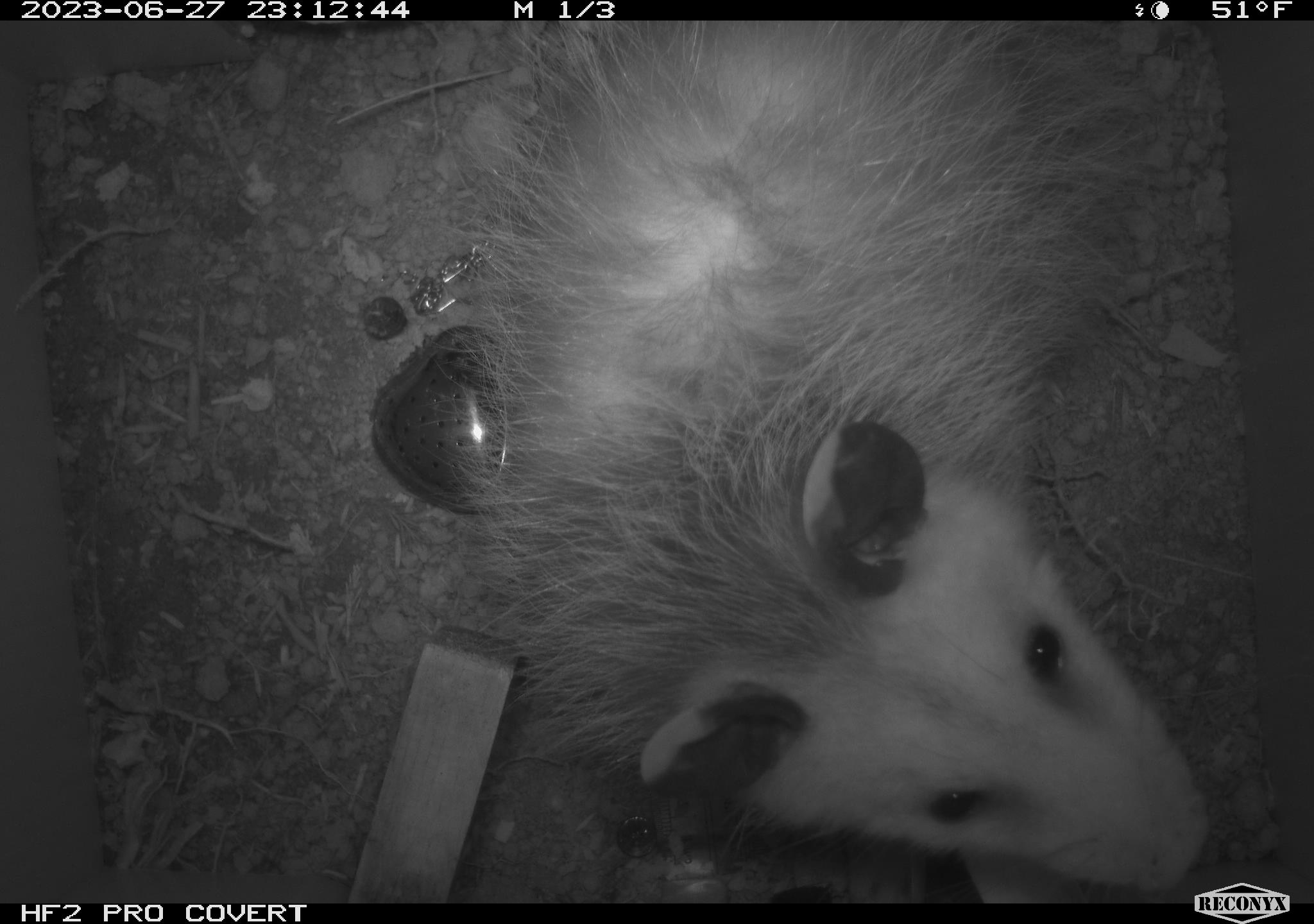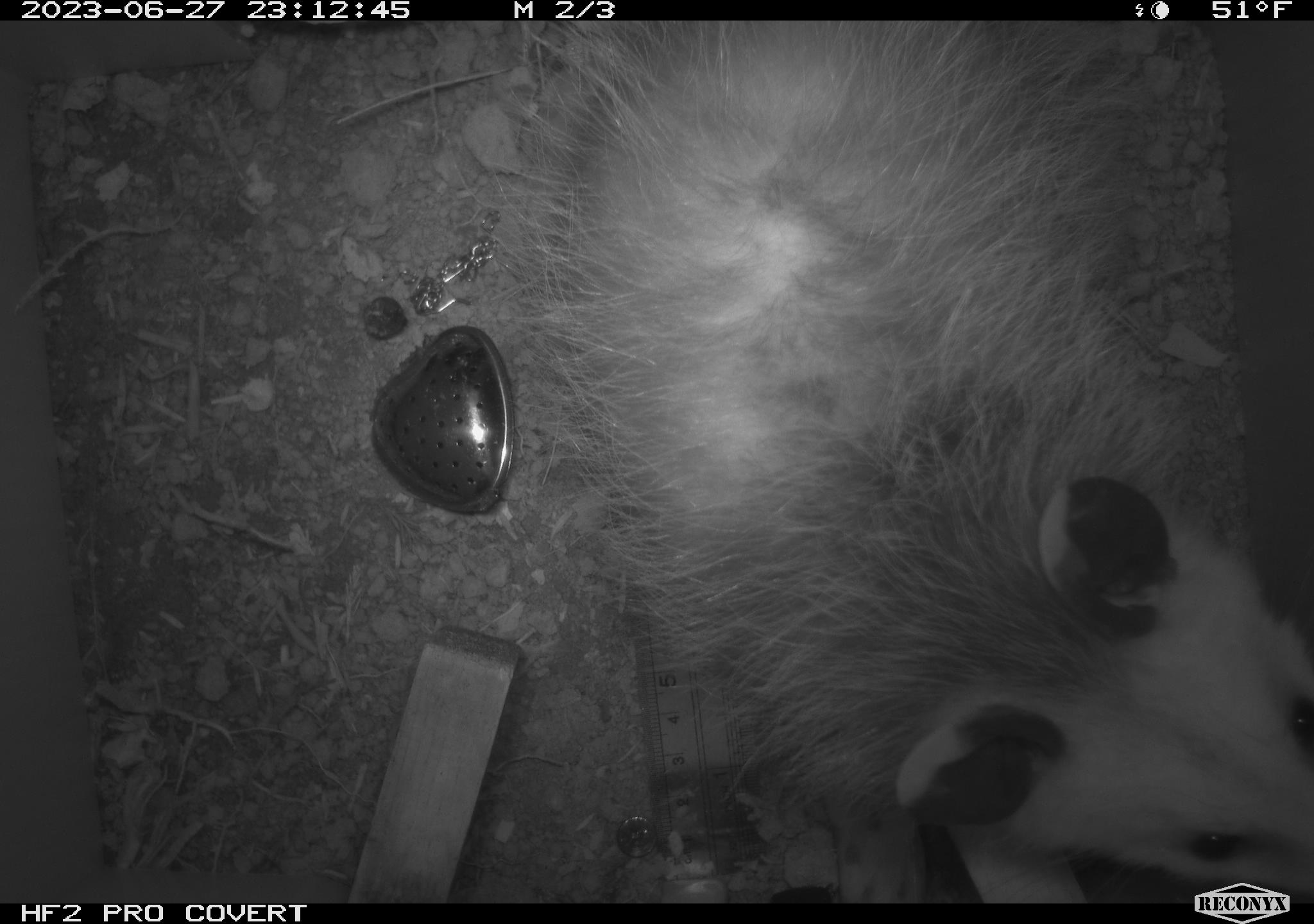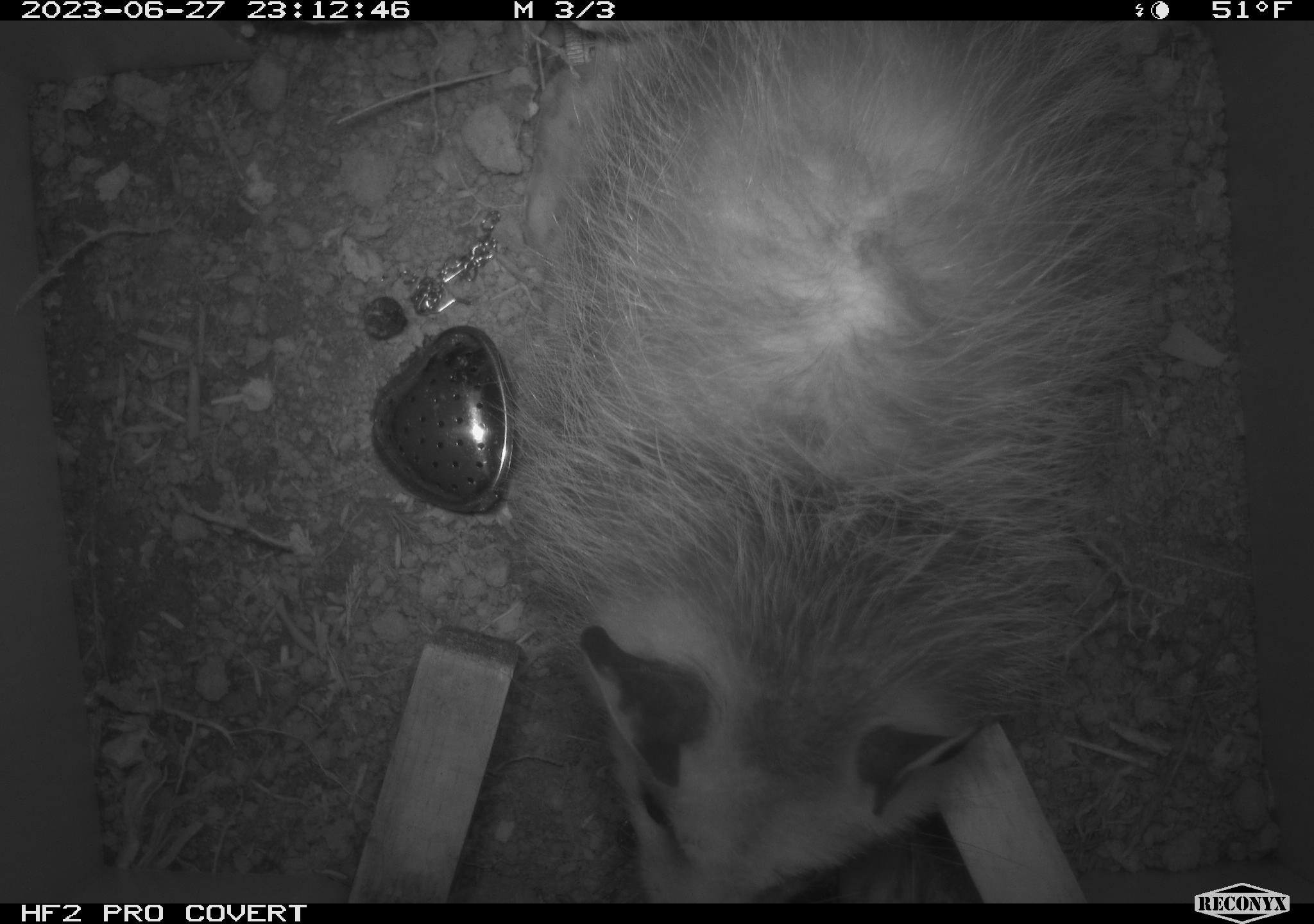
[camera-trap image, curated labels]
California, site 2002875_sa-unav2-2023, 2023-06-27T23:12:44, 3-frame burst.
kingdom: Animalia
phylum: Chordata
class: Mammalia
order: Didelphimorphia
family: Didelphidae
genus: Didelphis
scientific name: Didelphis virginiana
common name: virginia opossum